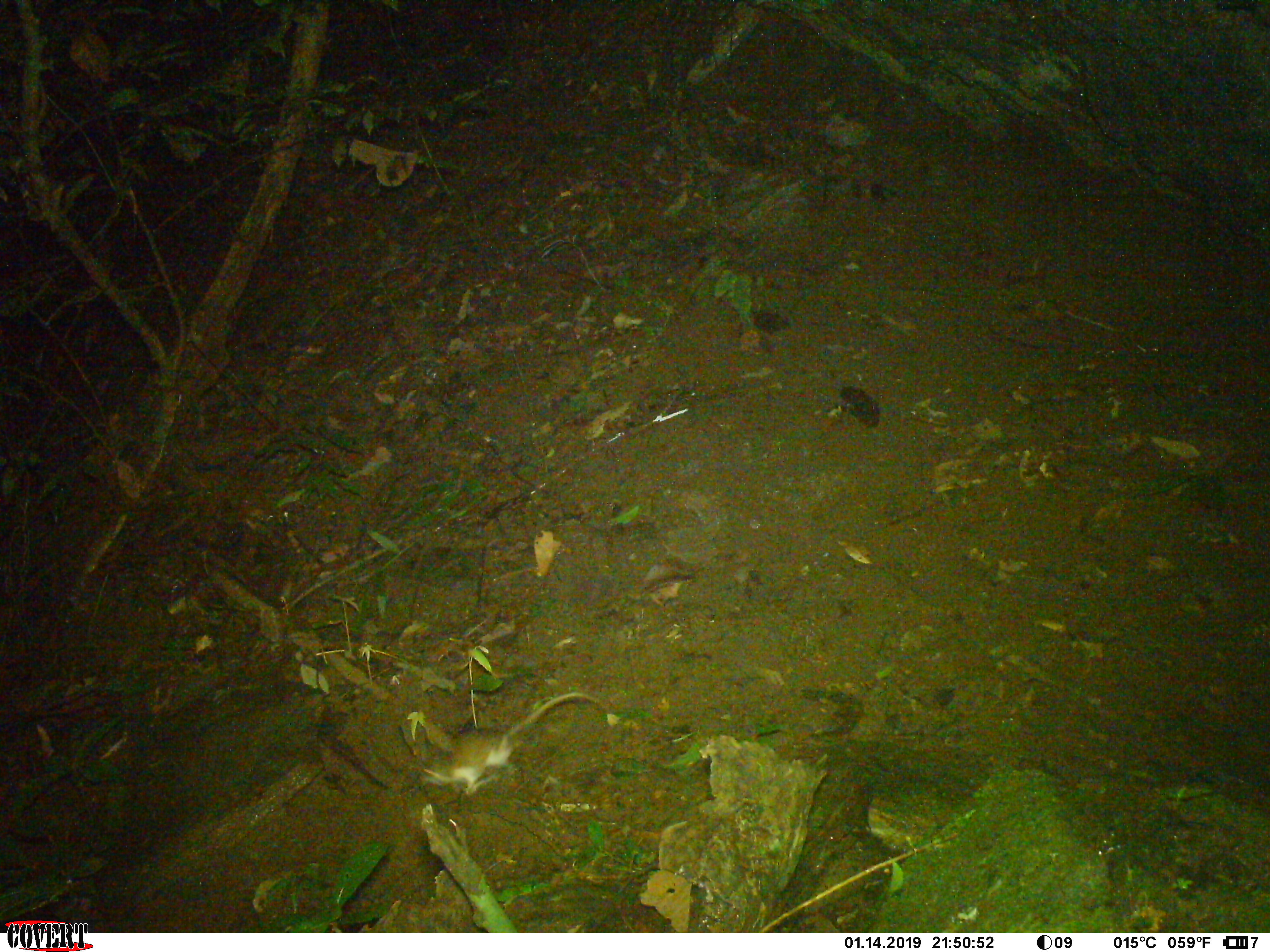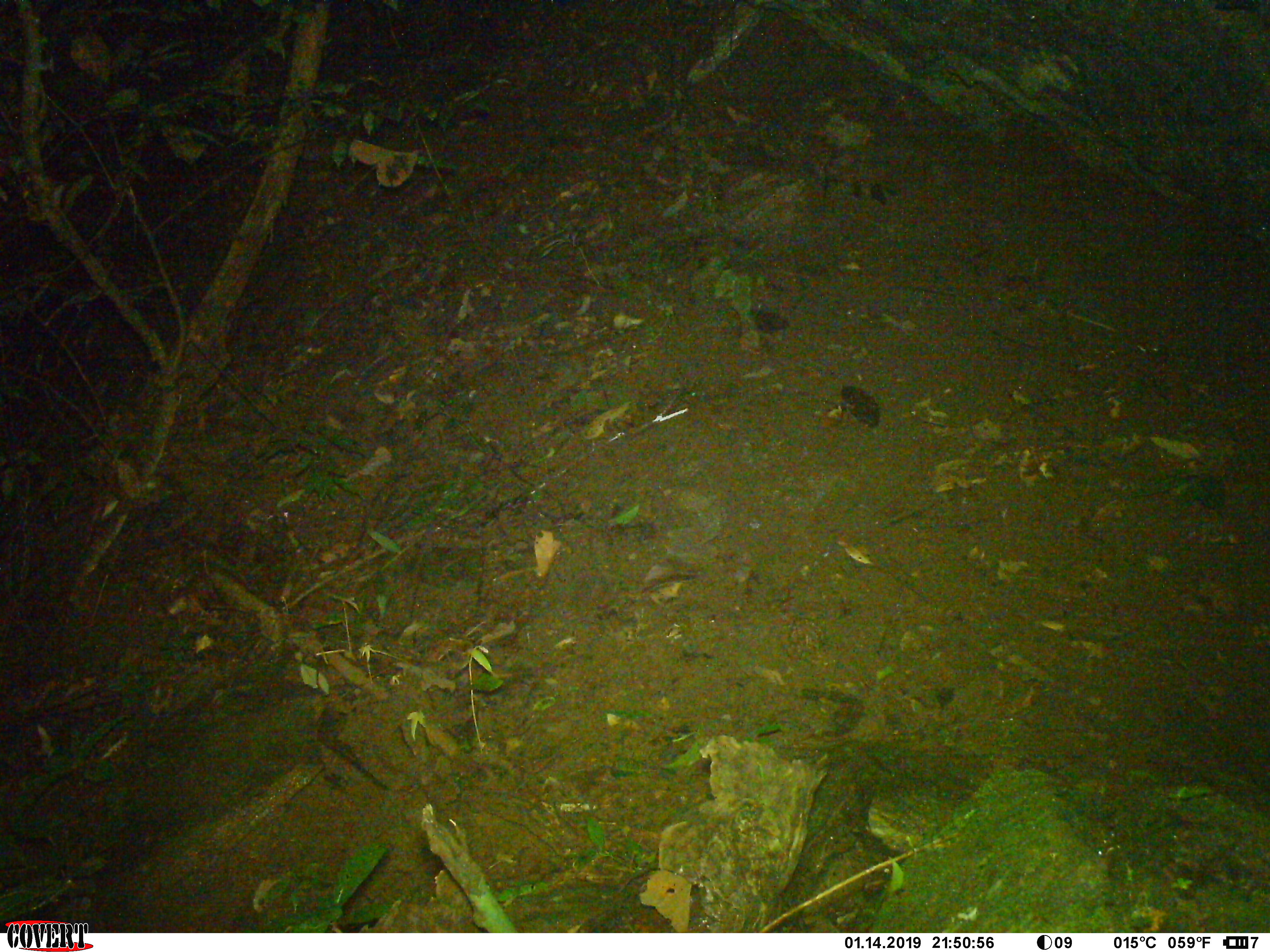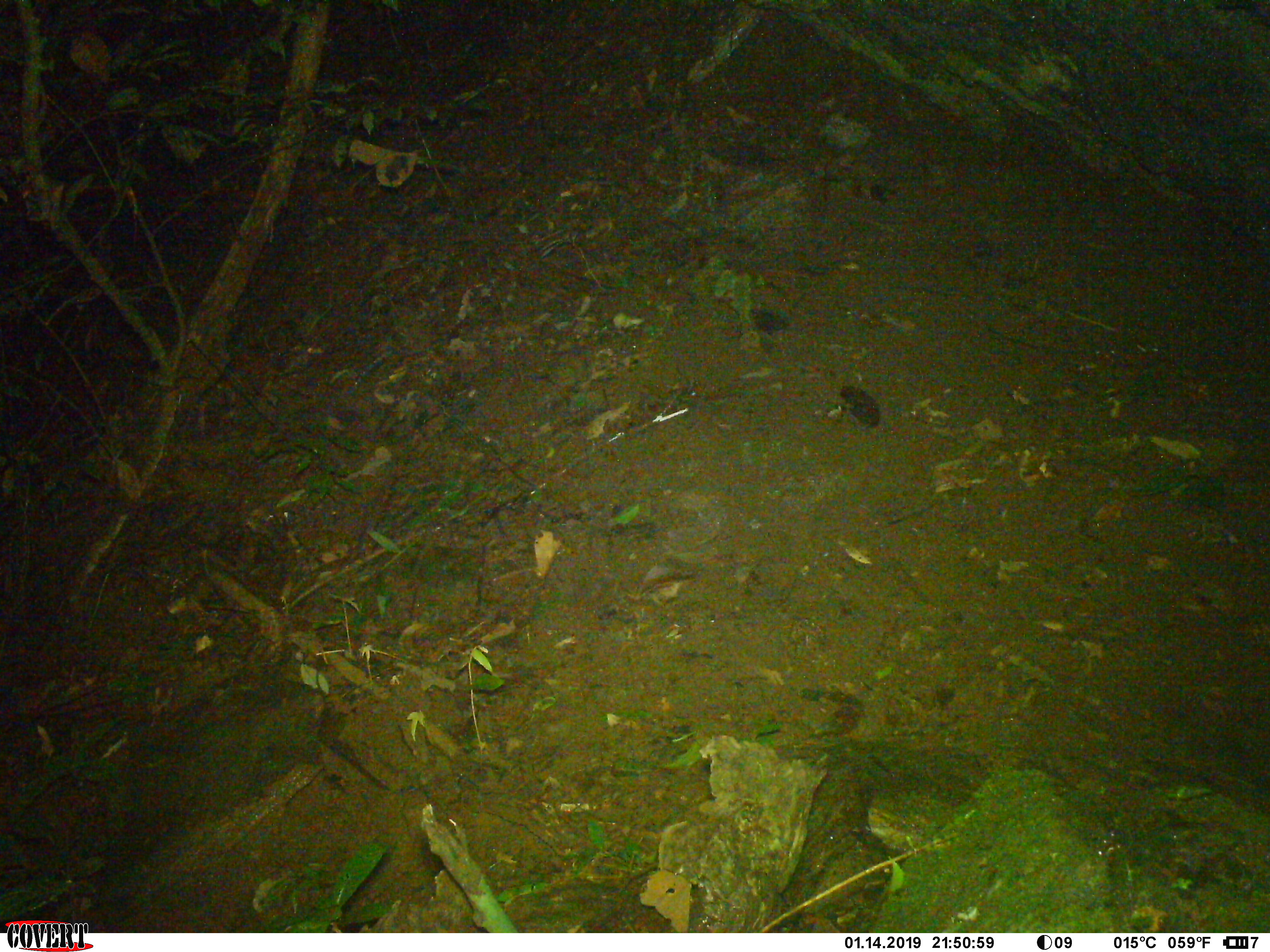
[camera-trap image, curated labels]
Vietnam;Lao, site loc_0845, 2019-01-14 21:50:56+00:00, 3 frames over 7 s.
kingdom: Animalia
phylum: Chordata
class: Mammalia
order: Rodentia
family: Muridae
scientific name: Muridae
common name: old-world mice and rats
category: unidentified murid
Unidentified murid (old-world mice and rats) (Muridae). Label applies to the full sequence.